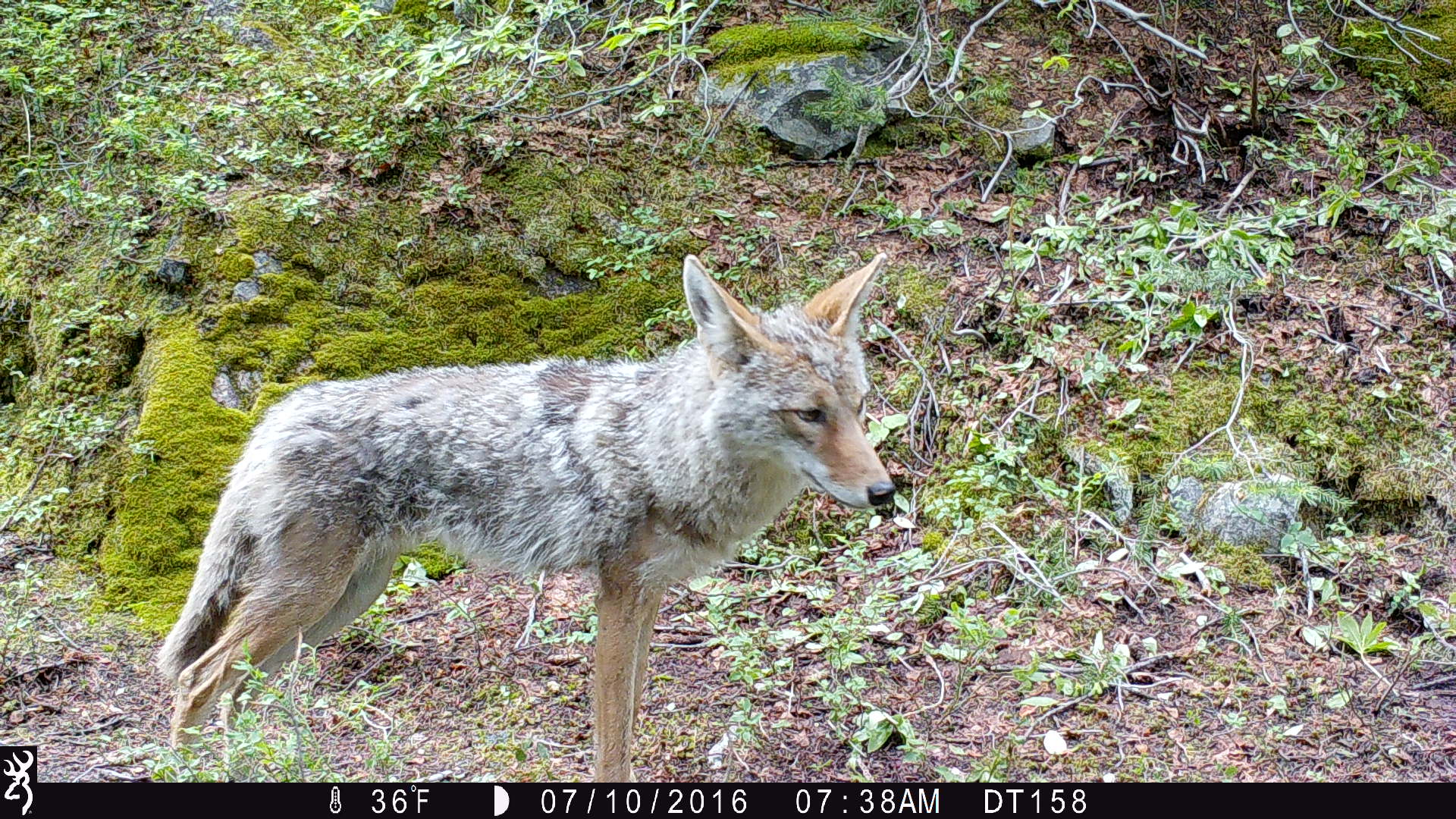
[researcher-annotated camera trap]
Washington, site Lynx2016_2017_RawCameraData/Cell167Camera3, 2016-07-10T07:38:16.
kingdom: Animalia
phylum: Chordata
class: Mammalia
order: Carnivora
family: Canidae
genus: Canis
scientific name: Canis latrans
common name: coyote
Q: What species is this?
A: Canis latrans (coyote).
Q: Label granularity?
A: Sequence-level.